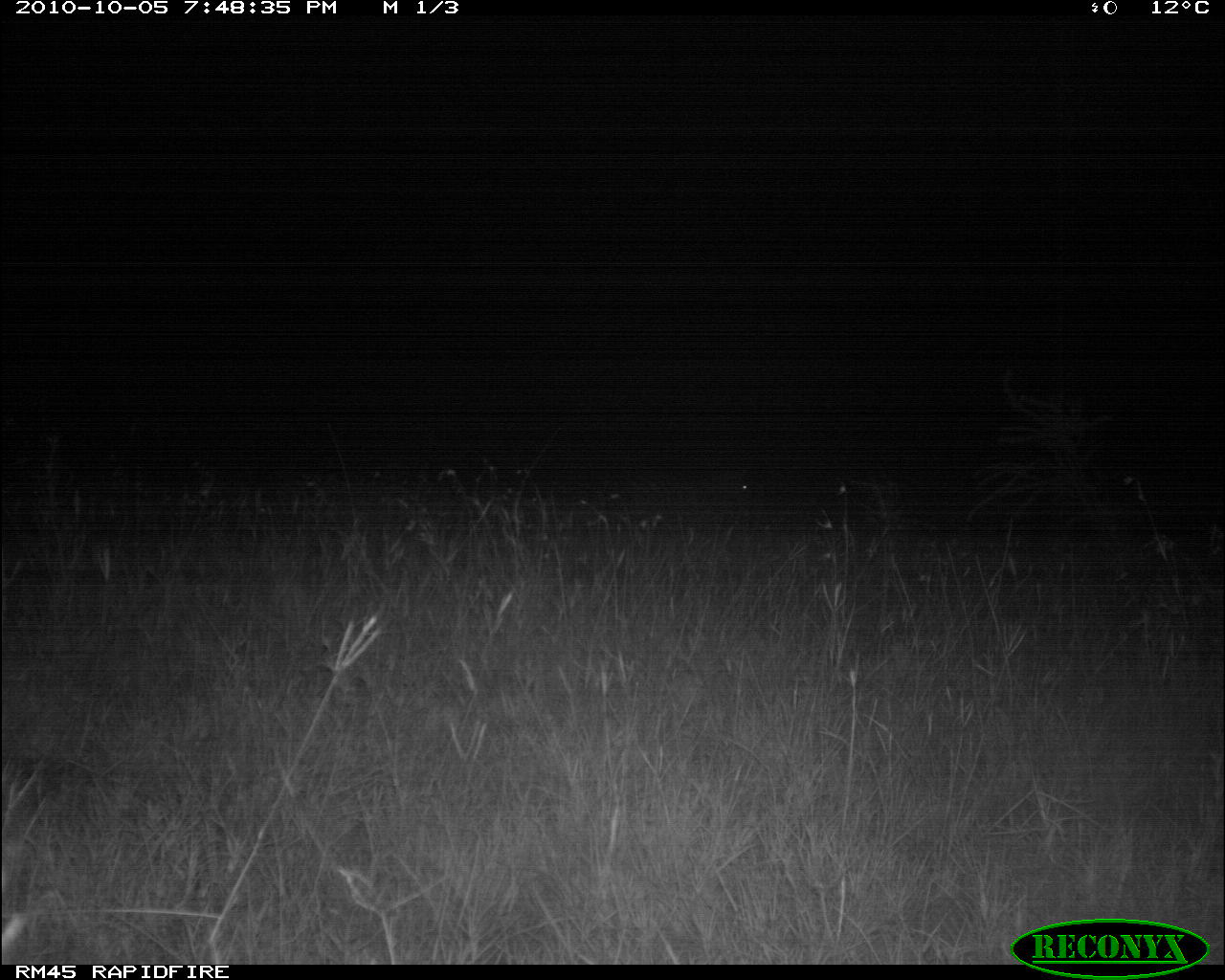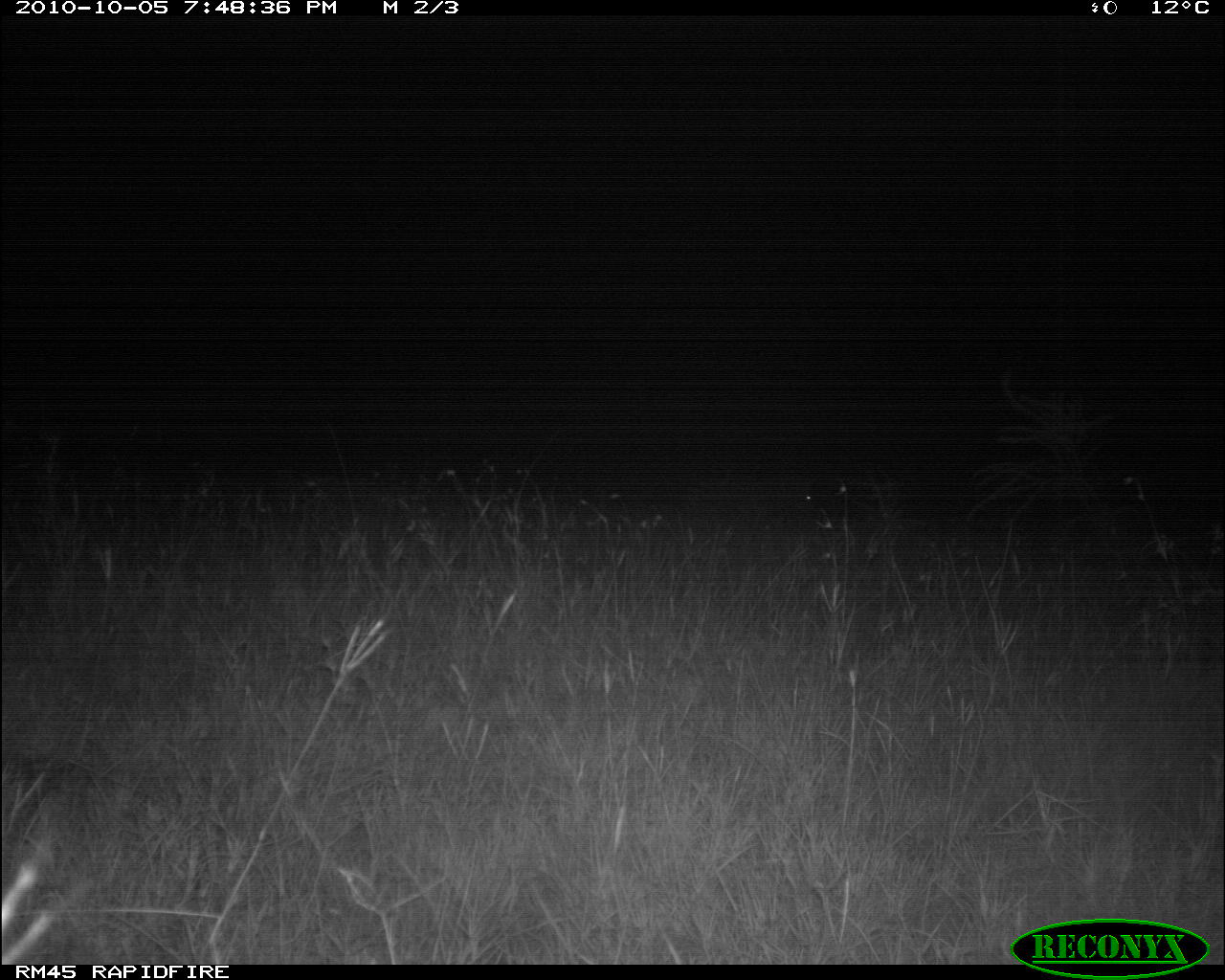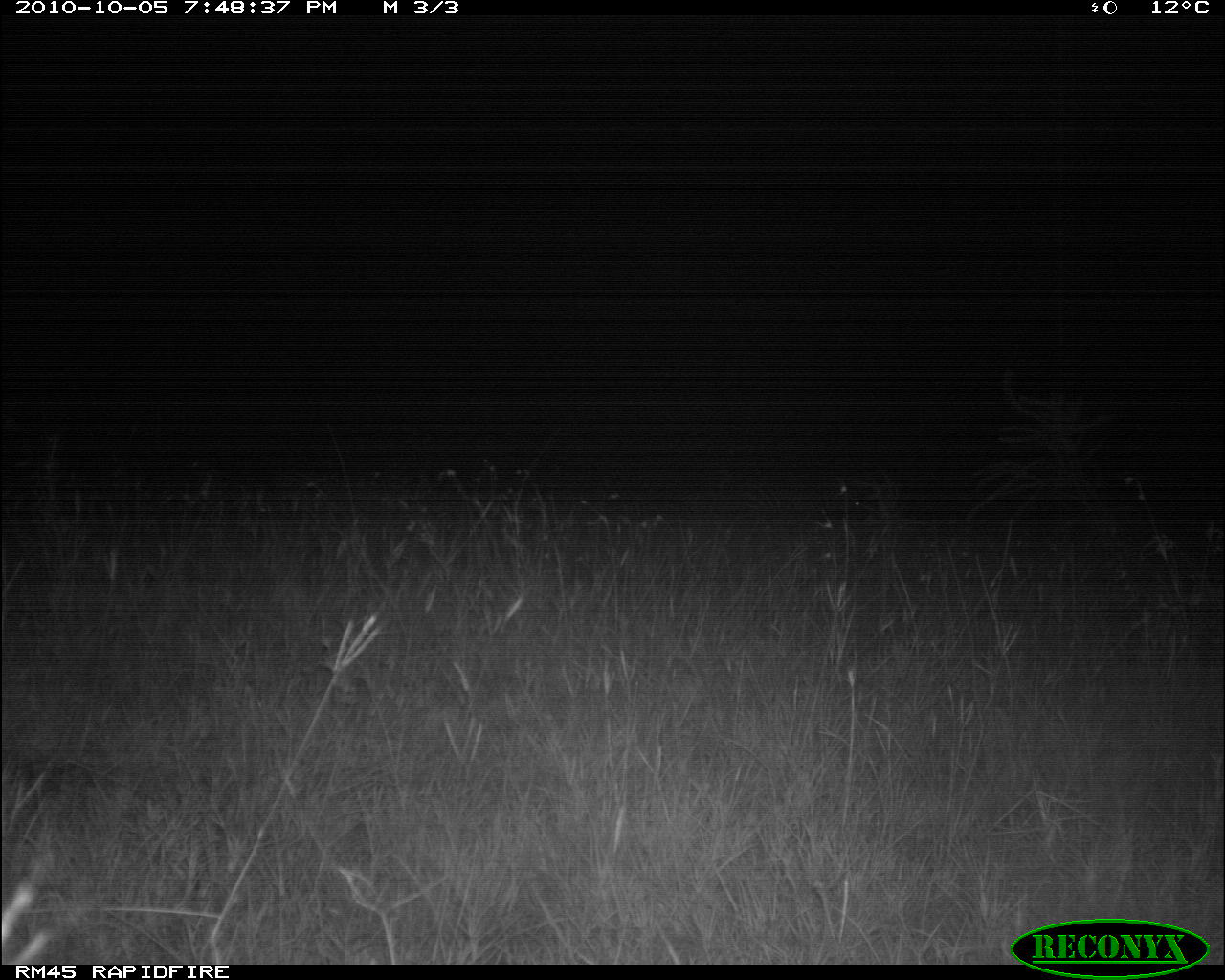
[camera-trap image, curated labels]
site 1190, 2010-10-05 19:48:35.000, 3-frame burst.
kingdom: Animalia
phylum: Chordata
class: Mammalia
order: Perissodactyla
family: Equidae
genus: Equus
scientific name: Equus quagga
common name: plains zebra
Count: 1.